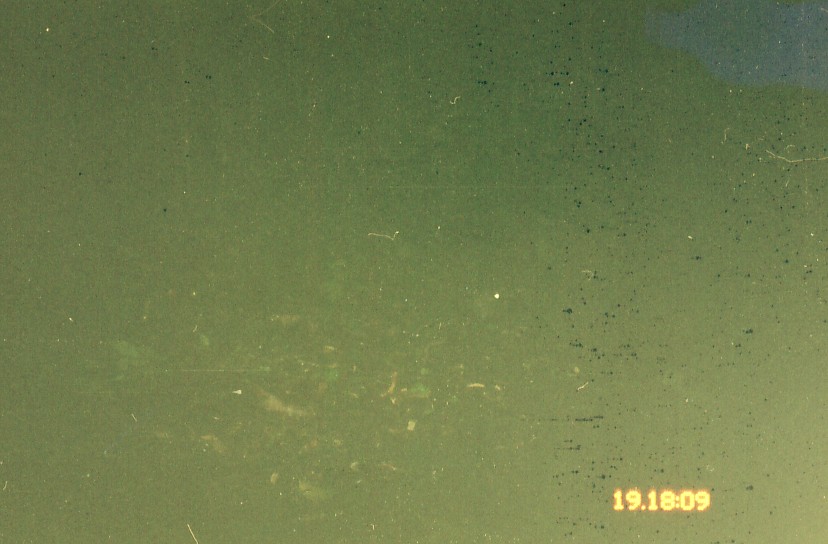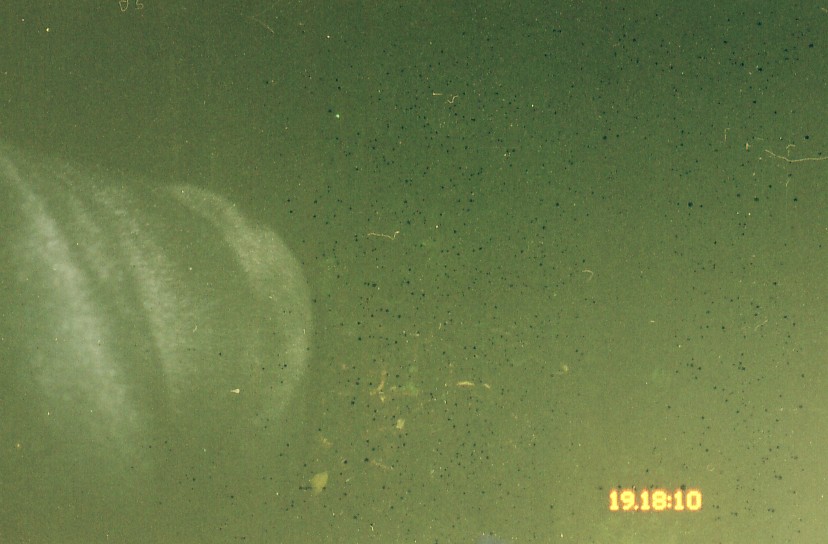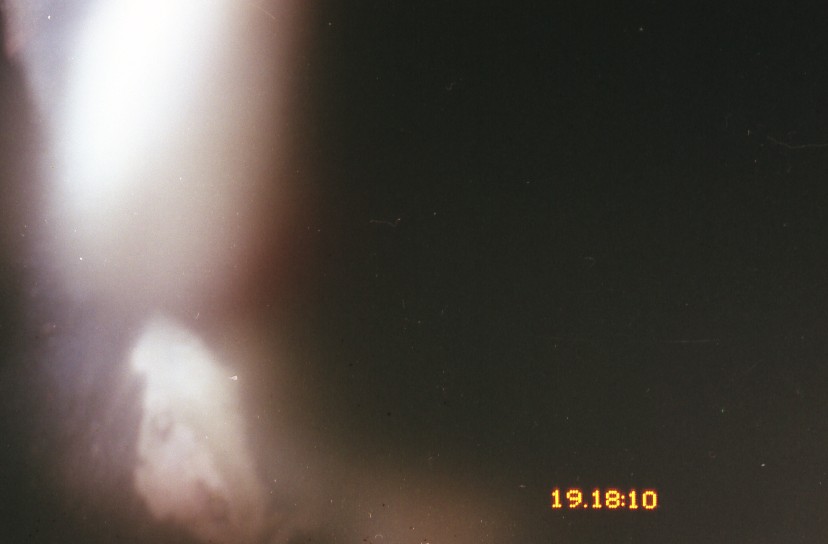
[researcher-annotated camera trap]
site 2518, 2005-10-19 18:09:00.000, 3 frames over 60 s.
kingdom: Animalia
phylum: Chordata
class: Mammalia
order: Carnivora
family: Ursidae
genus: Helarctos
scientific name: Helarctos malayanus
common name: sun bear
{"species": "Helarctos malayanus (sun bear)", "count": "1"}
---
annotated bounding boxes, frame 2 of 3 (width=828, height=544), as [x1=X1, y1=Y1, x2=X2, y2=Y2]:
helarctos malayanus: [x1=1, y1=137, x2=320, y2=538]